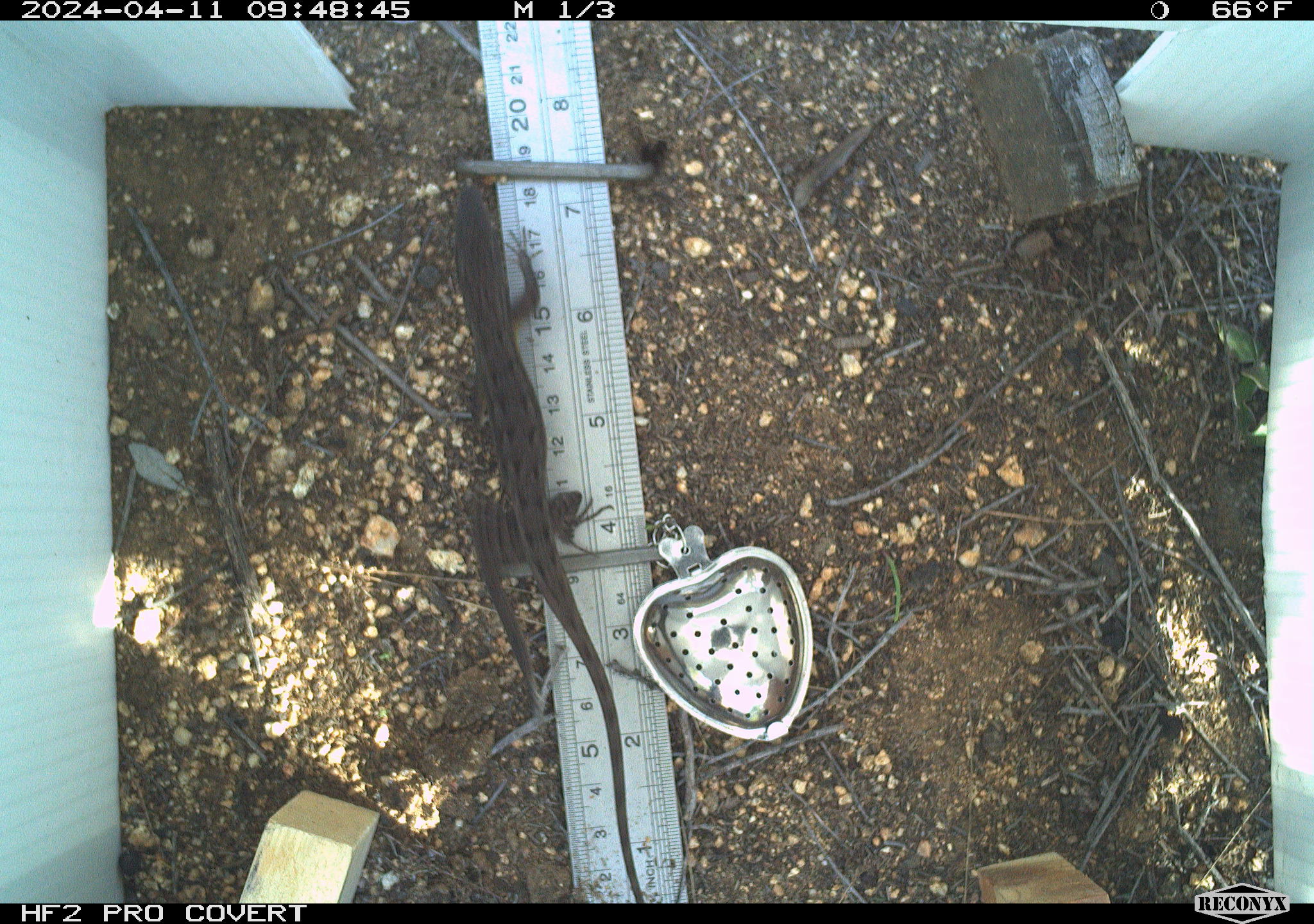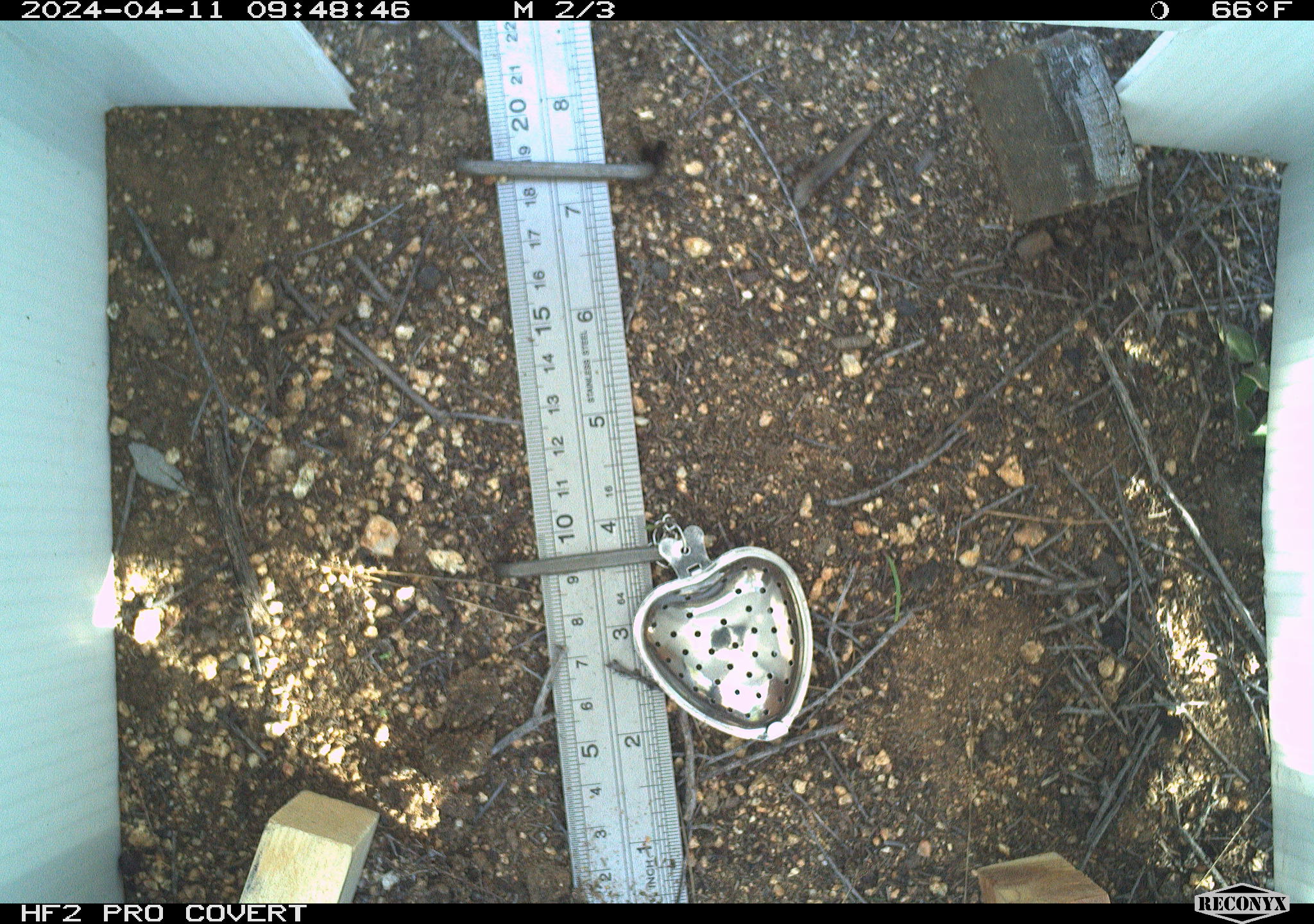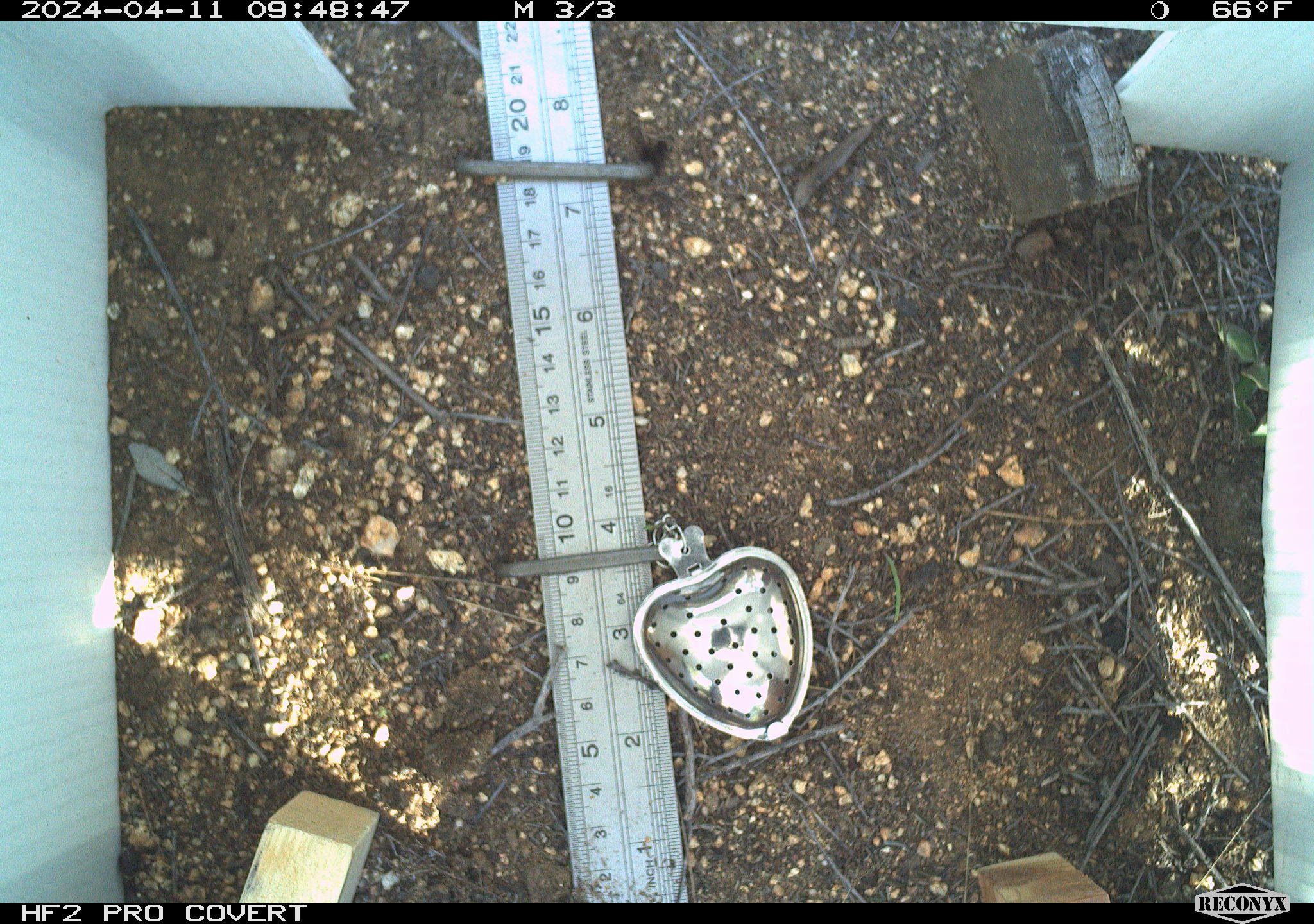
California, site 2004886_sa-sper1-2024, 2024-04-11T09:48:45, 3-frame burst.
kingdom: Animalia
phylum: Chordata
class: Reptilia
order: Squamata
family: Phrynosomatidae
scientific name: Phrynosomatidae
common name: phrynosomatid lizards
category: phrynosomatidae family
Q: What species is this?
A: Phrynosomatidae family (phrynosomatid lizards) (Phrynosomatidae).